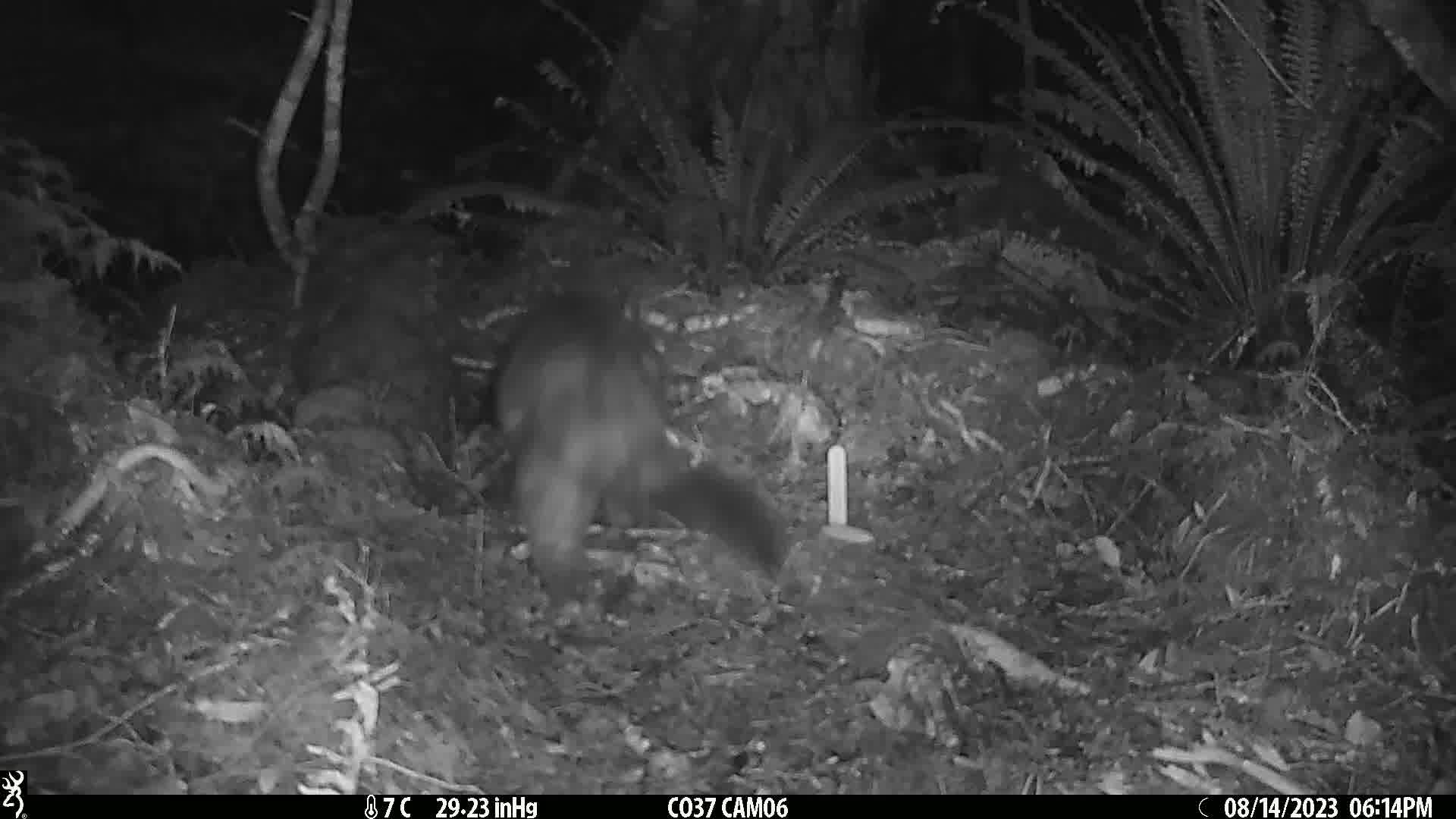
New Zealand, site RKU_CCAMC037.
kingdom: Animalia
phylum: Chordata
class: Mammalia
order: Diprotodontia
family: Phalangeridae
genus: Trichosurus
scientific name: Trichosurus vulpecula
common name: common brushtail possum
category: possum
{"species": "possum (common brushtail possum) (Trichosurus vulpecula)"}